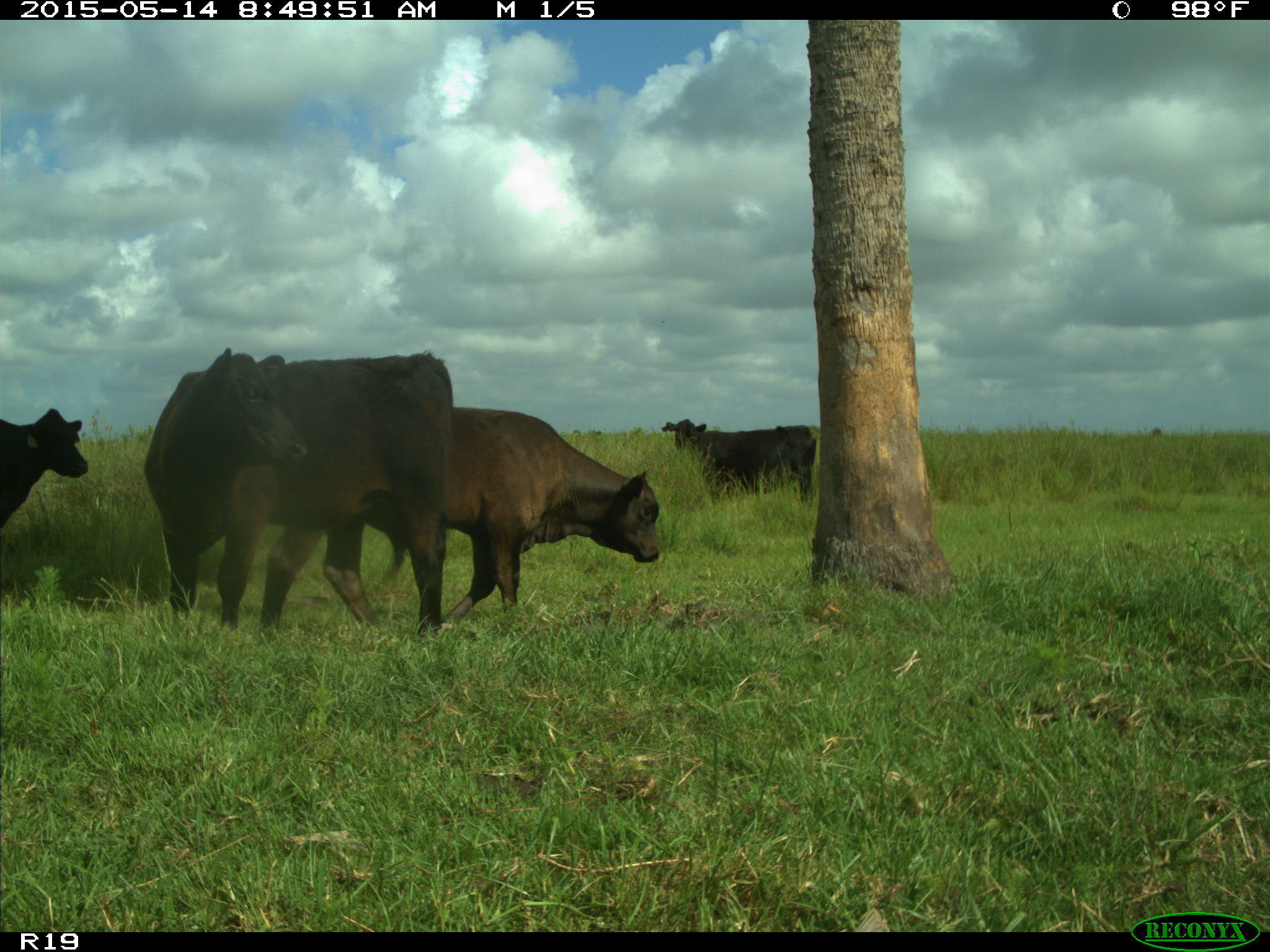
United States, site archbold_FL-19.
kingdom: Animalia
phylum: Chordata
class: Mammalia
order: Artiodactyla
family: Bovidae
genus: Bos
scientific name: Bos taurus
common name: domestic cow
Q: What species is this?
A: Bos taurus (domestic cow).